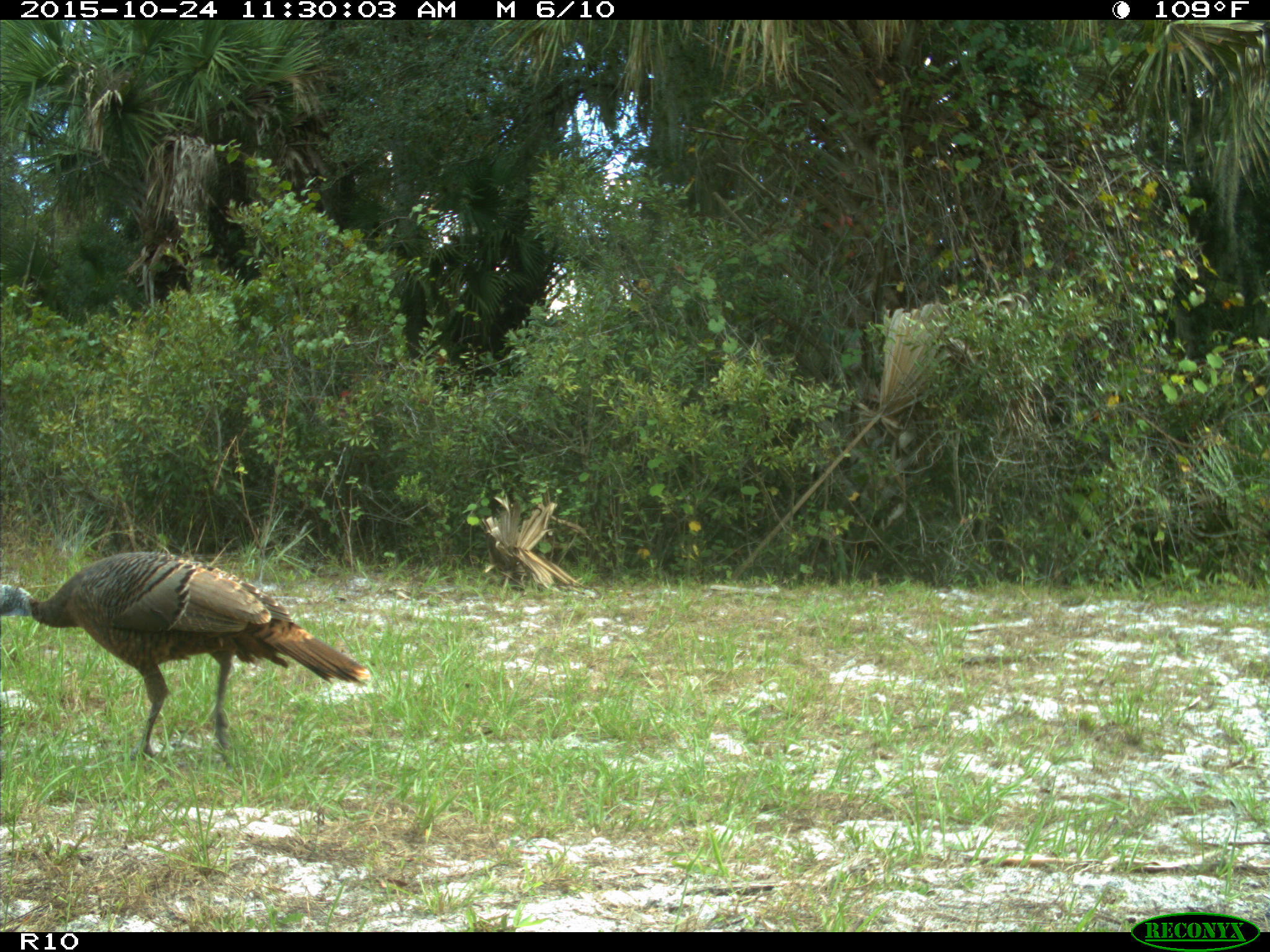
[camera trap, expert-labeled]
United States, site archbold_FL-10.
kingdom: Animalia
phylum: Chordata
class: Aves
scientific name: Aves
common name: birds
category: unidentified bird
Unidentified bird (birds) (Aves).